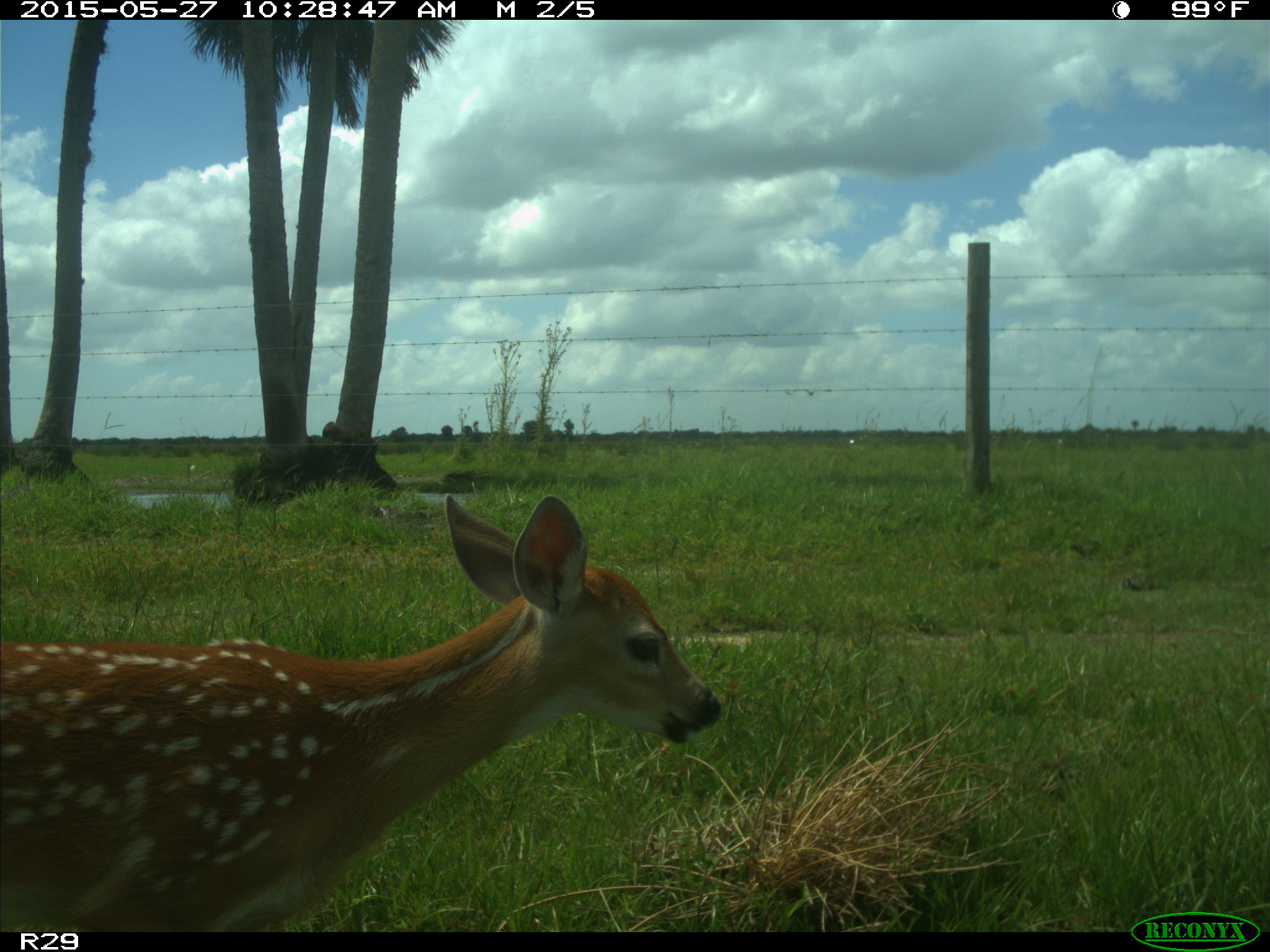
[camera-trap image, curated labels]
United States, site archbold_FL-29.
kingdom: Animalia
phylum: Chordata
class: Mammalia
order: Artiodactyla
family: Cervidae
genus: Odocoileus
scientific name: Odocoileus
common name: deer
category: unidentified deer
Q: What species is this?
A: Unidentified deer (deer) (Odocoileus).